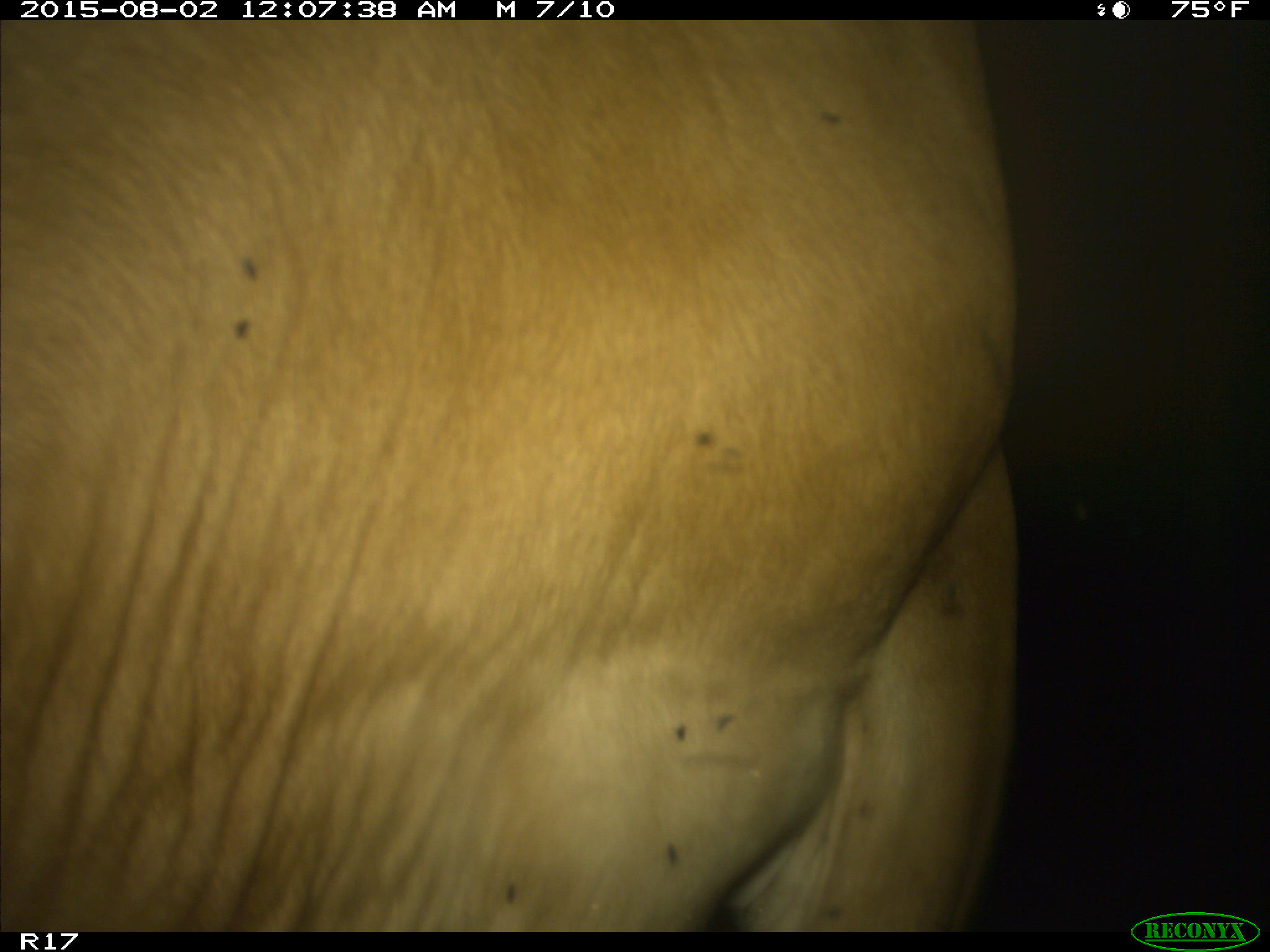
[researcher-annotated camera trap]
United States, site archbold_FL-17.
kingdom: Animalia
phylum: Chordata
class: Mammalia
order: Artiodactyla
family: Bovidae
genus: Bos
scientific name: Bos taurus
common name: domestic cow